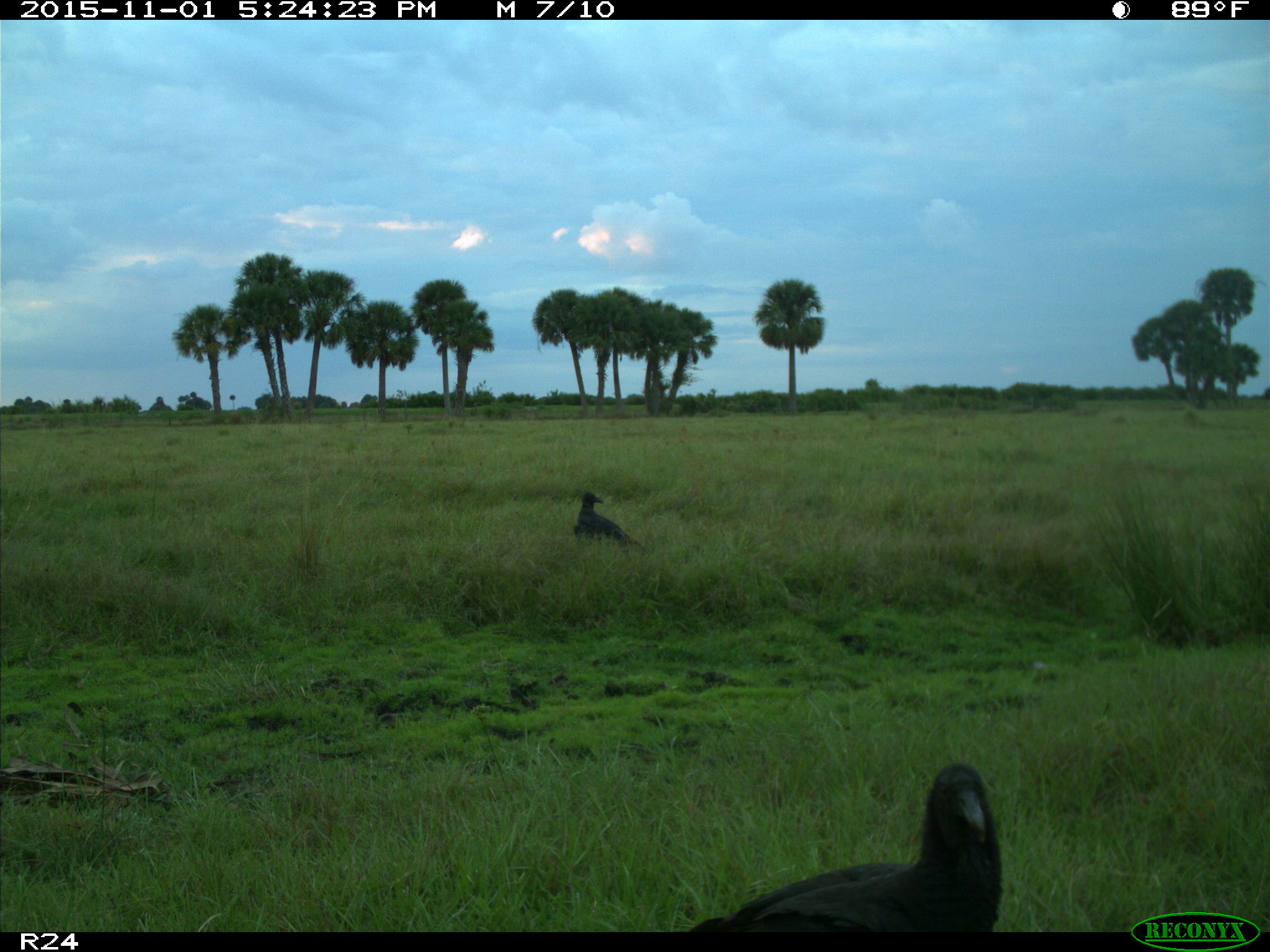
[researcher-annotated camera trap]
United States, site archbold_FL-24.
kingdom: Animalia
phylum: Chordata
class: Aves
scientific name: Aves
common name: birds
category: unidentified bird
Unidentified bird (birds) (Aves).